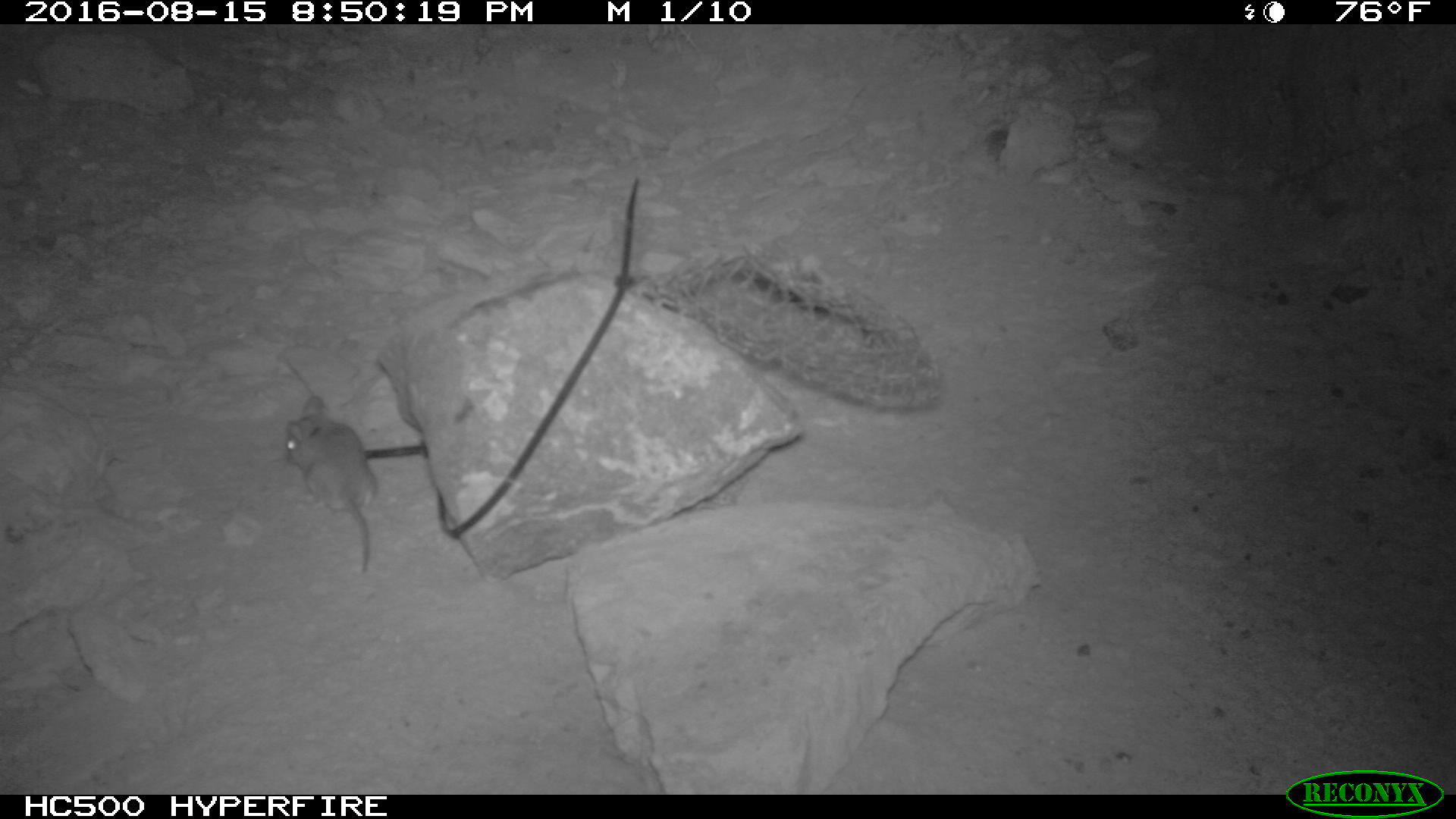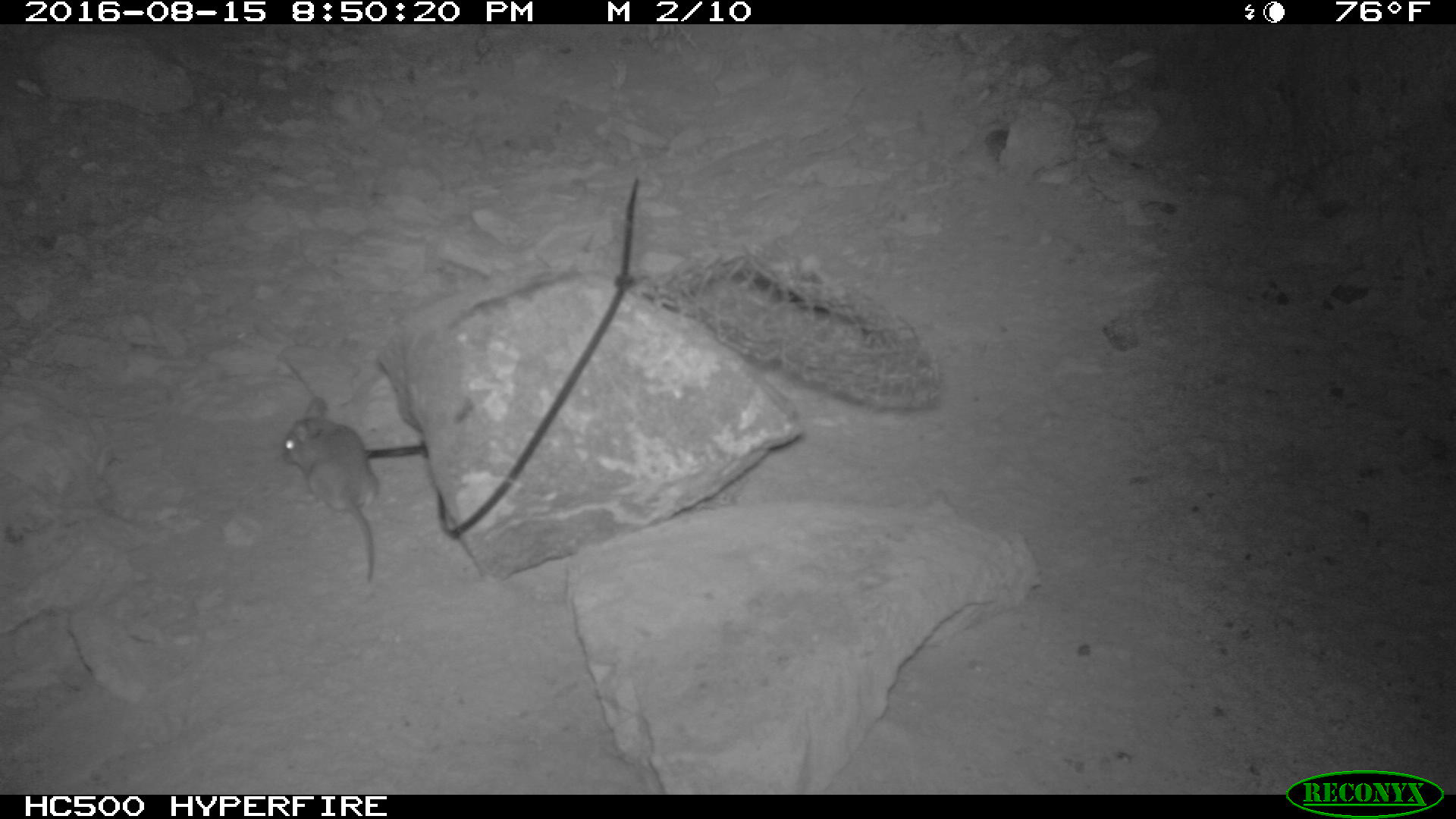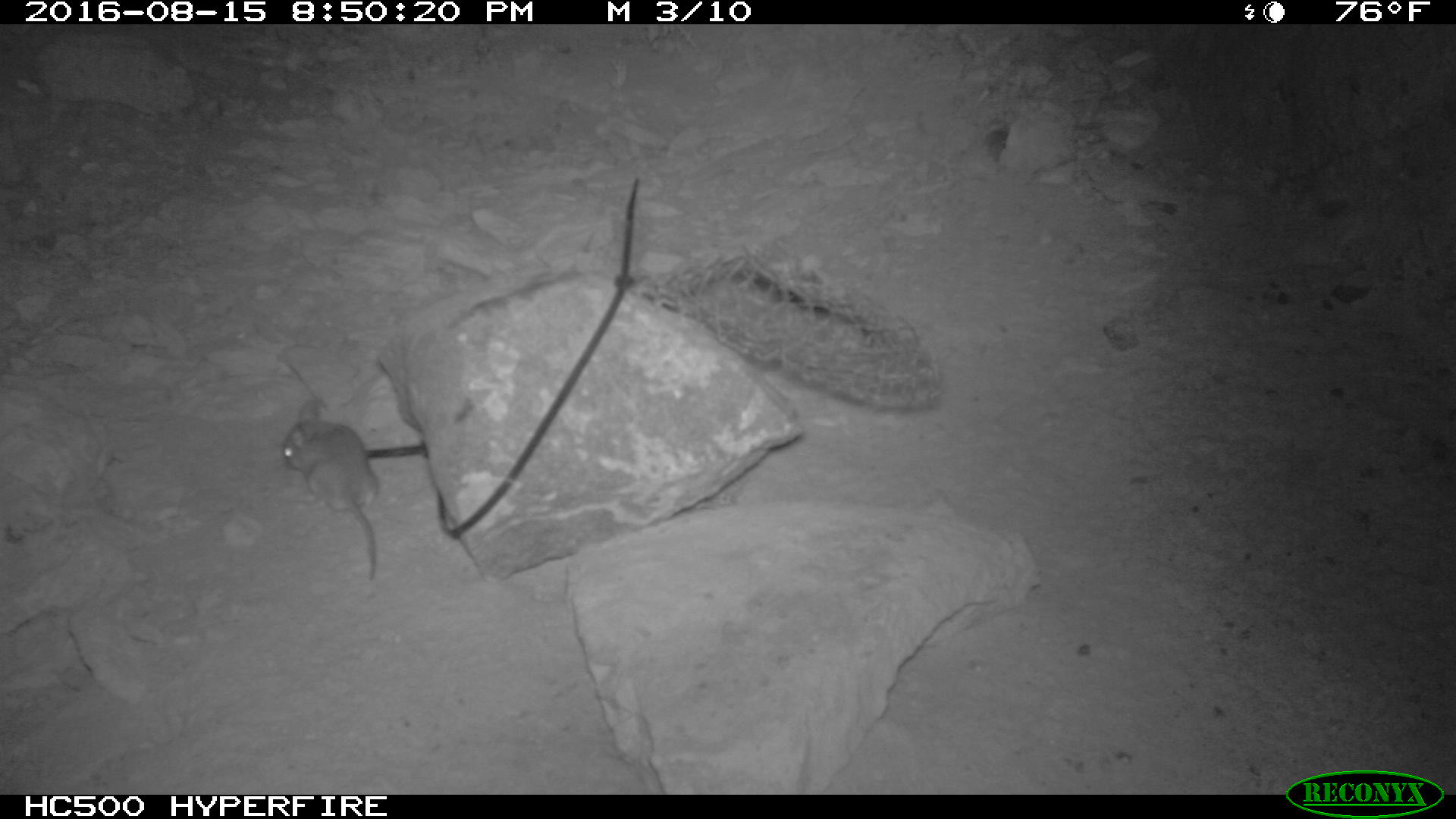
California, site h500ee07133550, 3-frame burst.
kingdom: Animalia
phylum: Chordata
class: Mammalia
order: Rodentia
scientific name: Rodentia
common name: rodent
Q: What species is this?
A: Rodent (Rodentia).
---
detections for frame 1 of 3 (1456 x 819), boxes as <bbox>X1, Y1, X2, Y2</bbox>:
rodent: <bbox>282, 393, 375, 570</bbox>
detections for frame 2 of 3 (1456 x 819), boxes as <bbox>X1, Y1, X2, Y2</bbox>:
rodent: <bbox>278, 394, 379, 582</bbox>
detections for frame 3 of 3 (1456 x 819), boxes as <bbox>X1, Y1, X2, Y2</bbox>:
rodent: <bbox>278, 394, 384, 581</bbox>